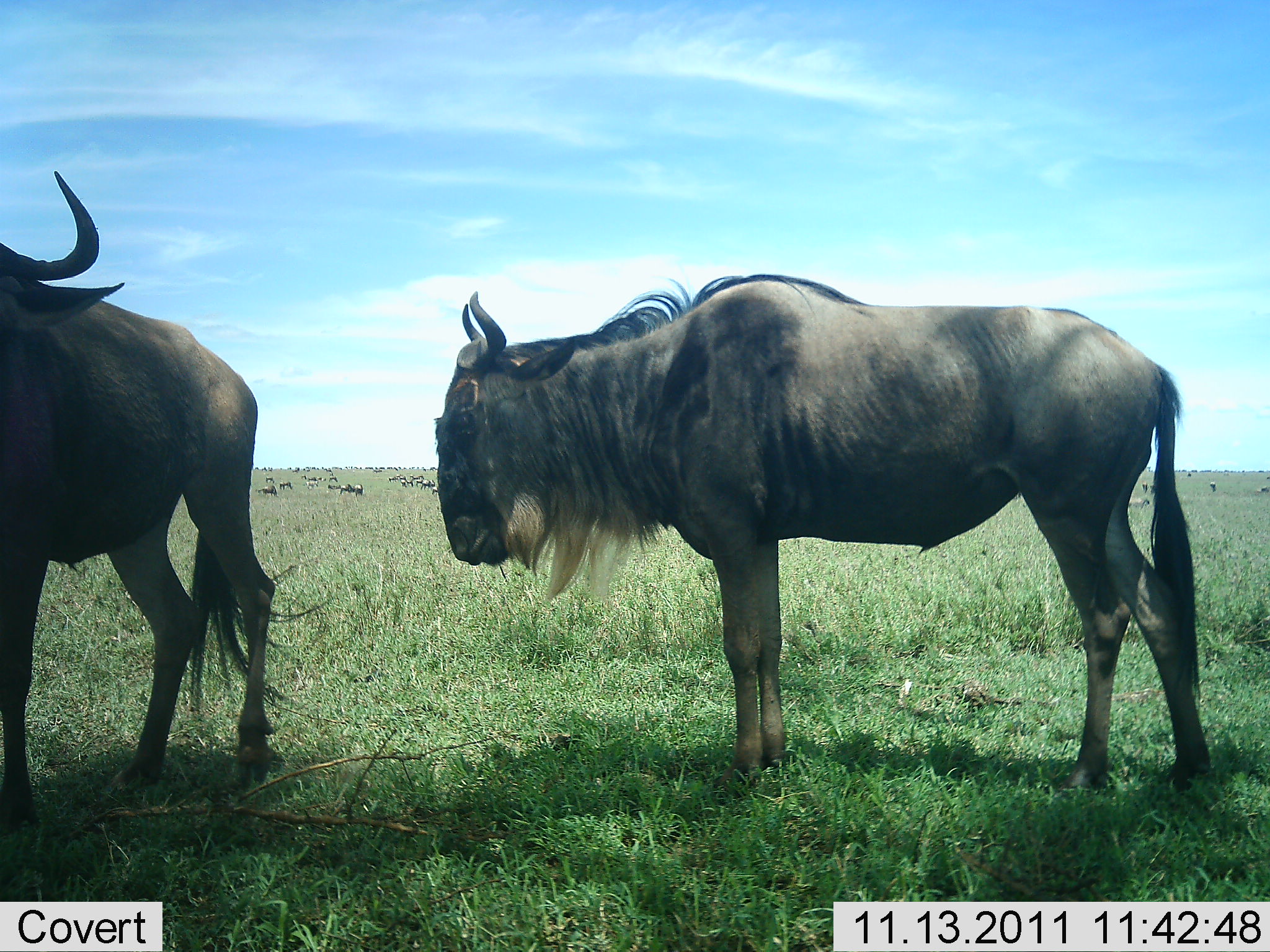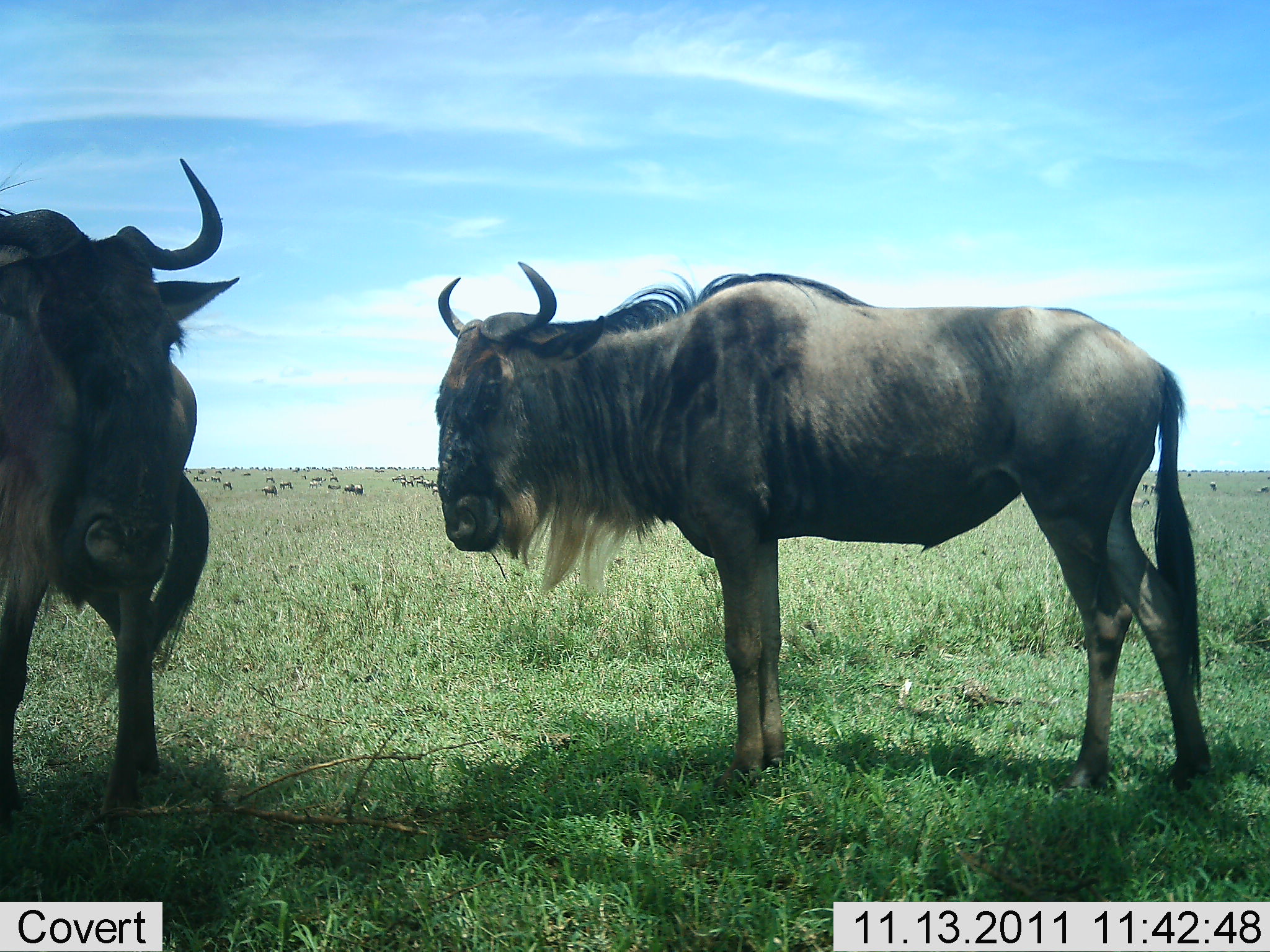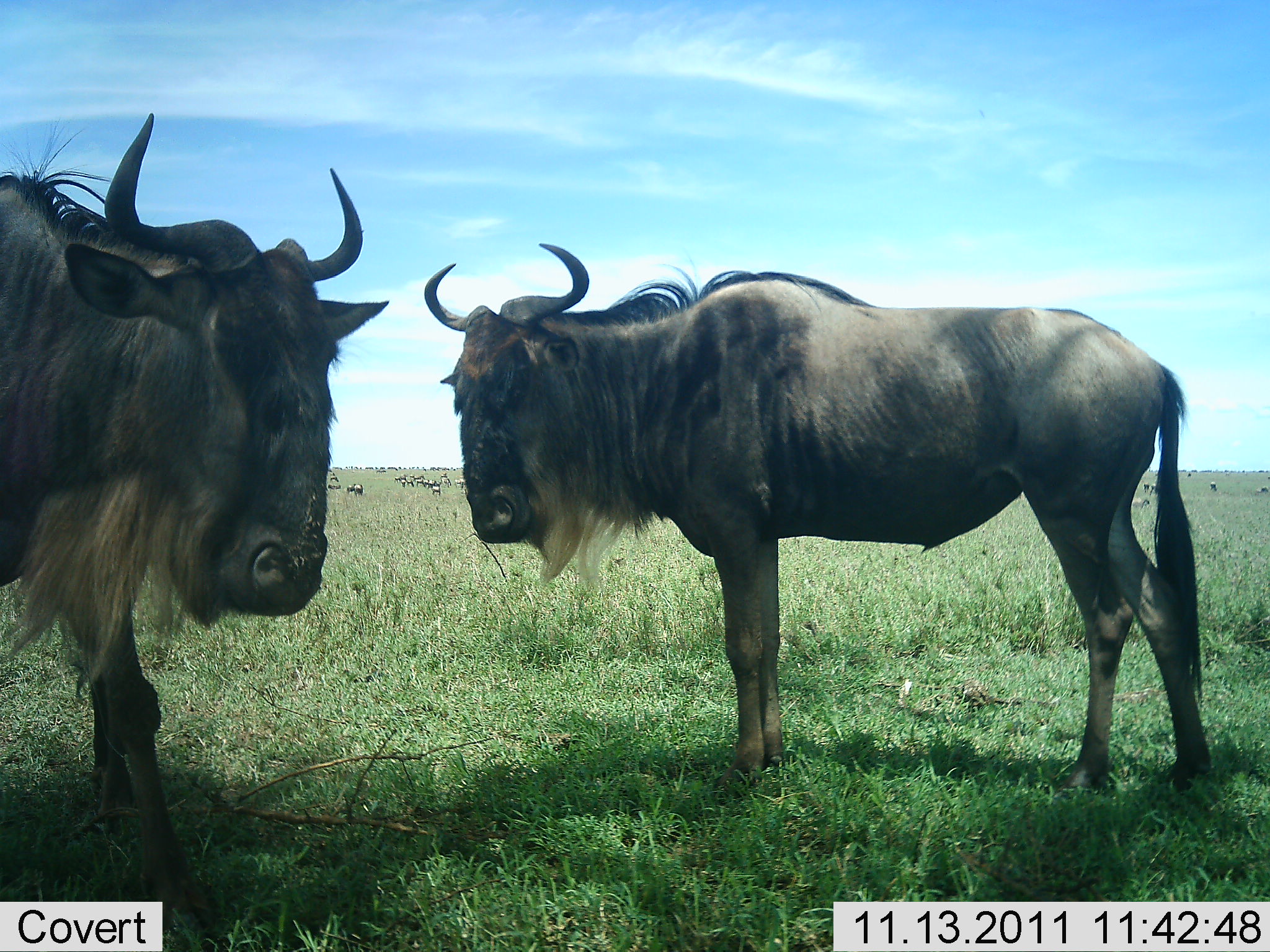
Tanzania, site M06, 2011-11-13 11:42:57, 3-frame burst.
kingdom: Animalia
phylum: Chordata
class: Mammalia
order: Artiodactyla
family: Bovidae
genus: Connochaetes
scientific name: Connochaetes taurinus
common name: blue wildebeest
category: wildebeest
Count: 2.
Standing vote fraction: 100%.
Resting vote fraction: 8%.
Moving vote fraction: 33%.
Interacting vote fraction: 0%.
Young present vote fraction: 0%.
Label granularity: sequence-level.